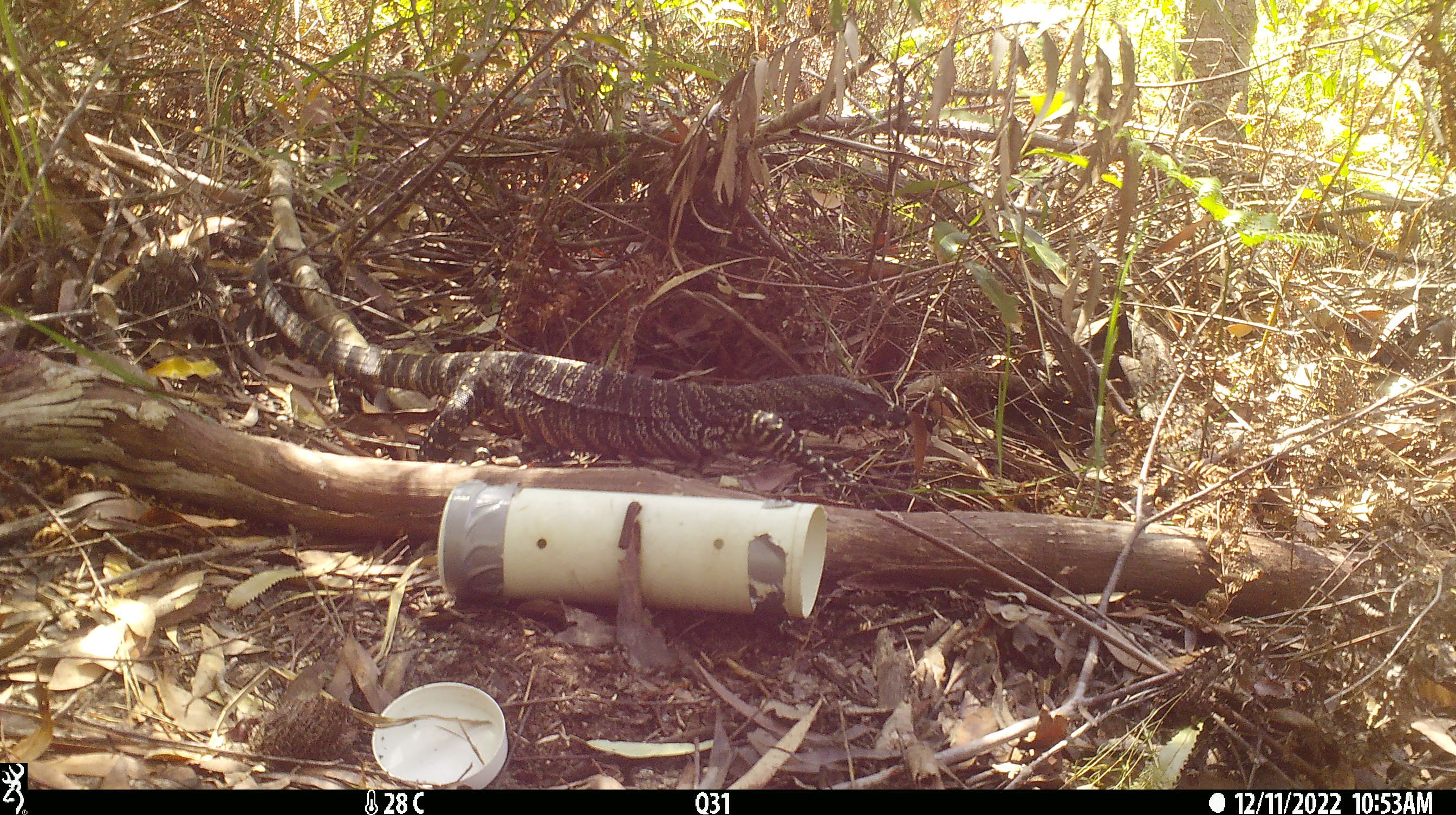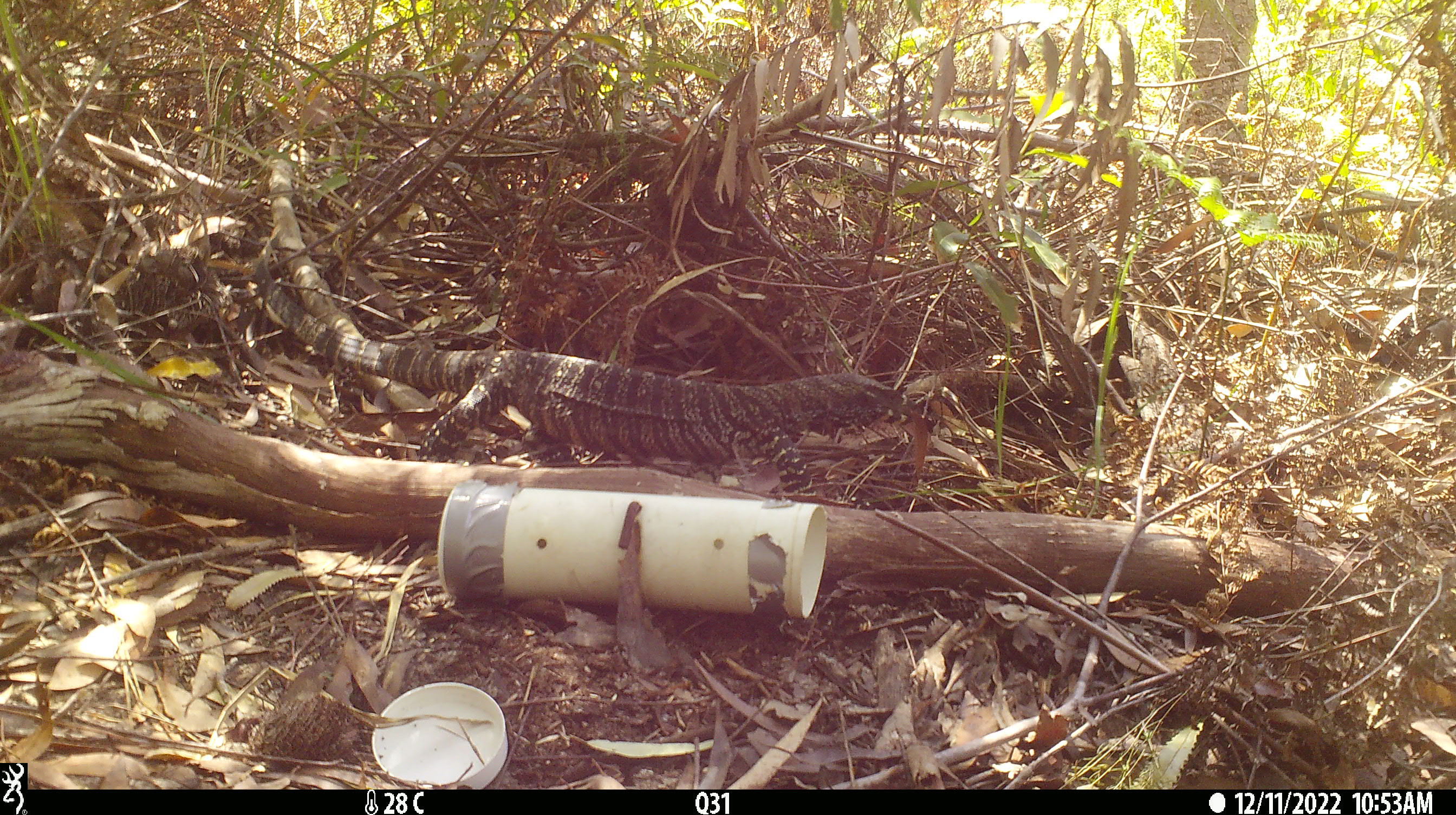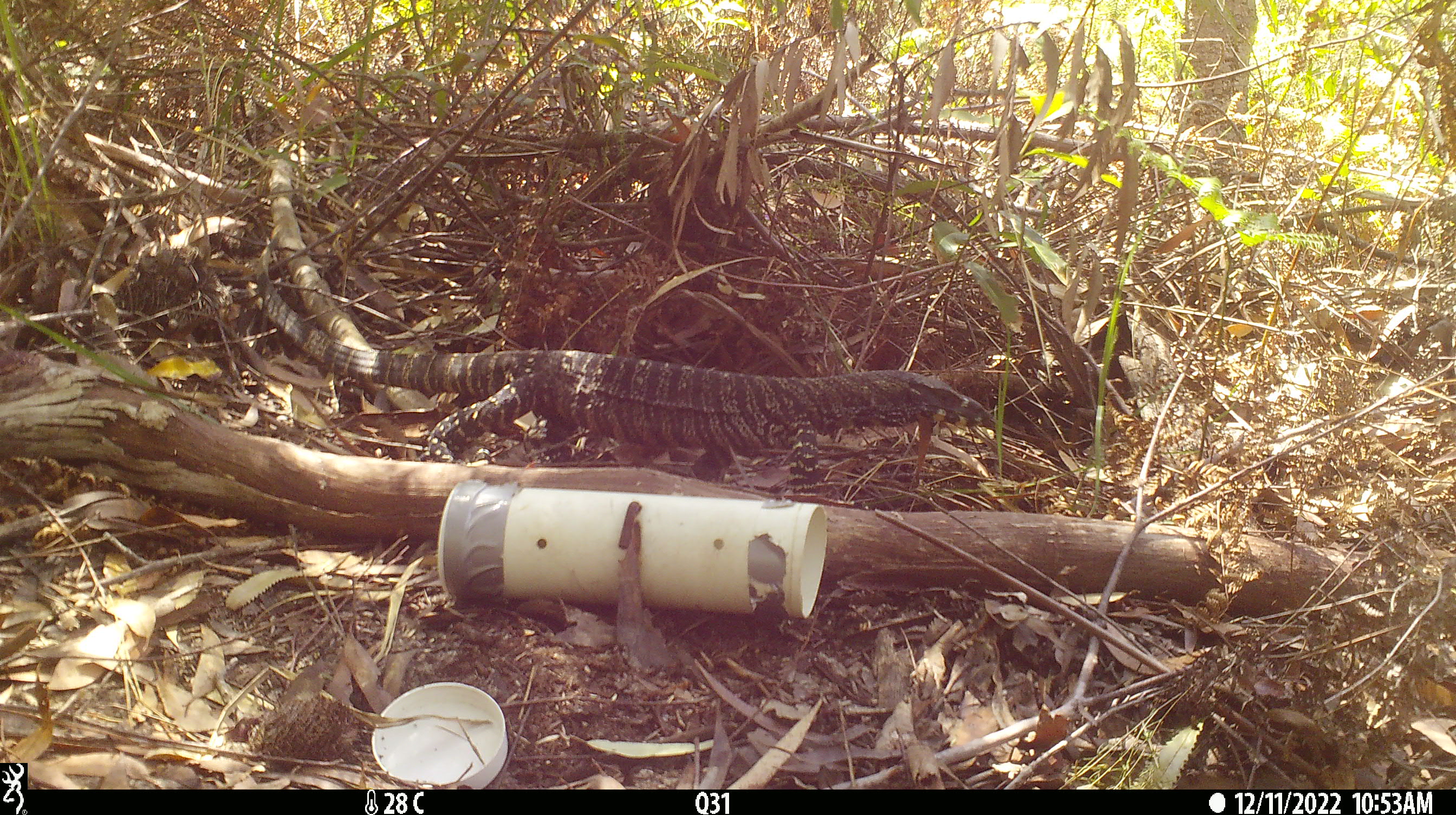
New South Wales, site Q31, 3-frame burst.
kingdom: Animalia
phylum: Chordata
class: Reptilia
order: Squamata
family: Varanidae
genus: Varanus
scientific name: Varanus varius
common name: lace monitor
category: goanna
Goanna (lace monitor) (Varanus varius).